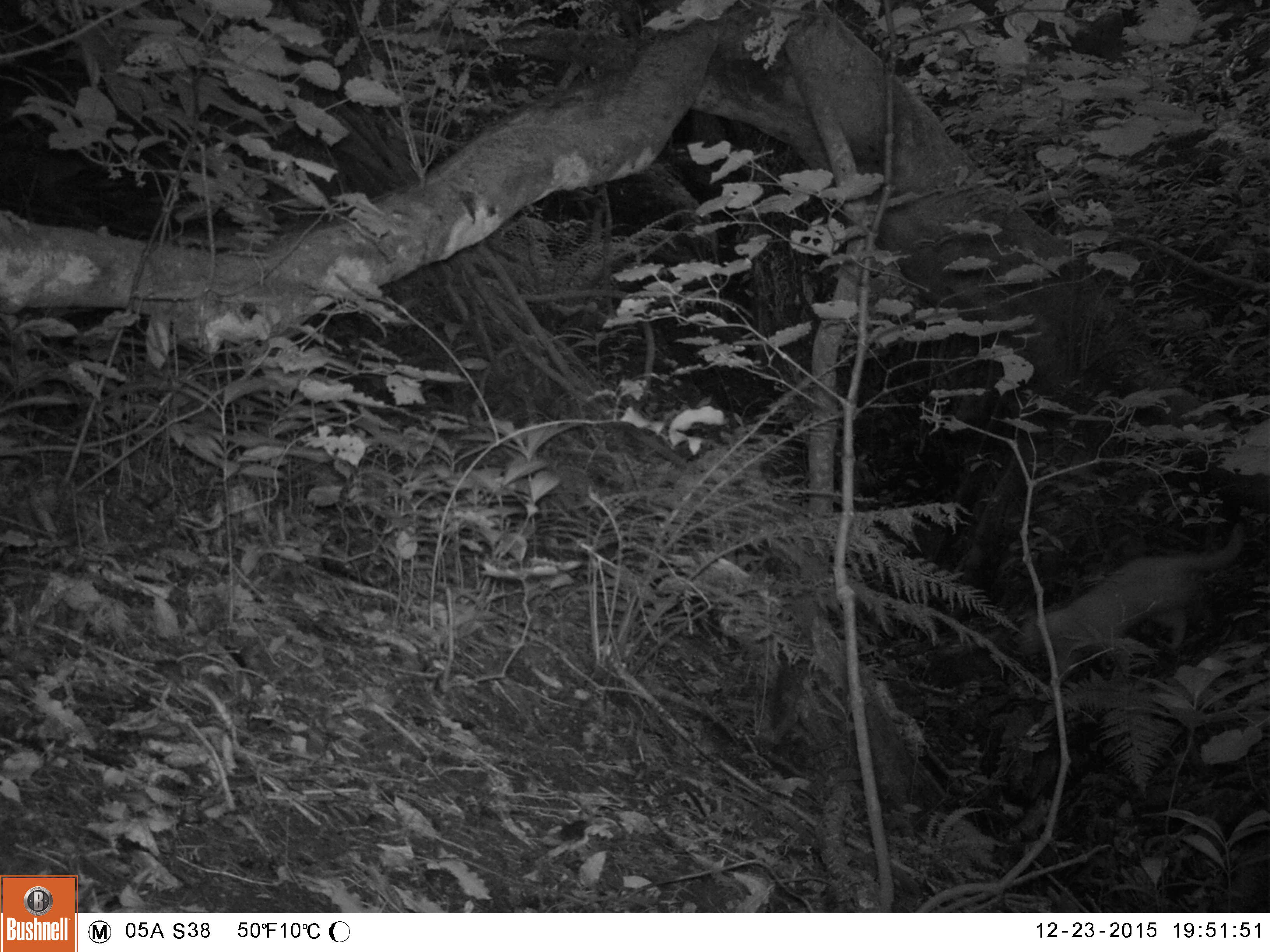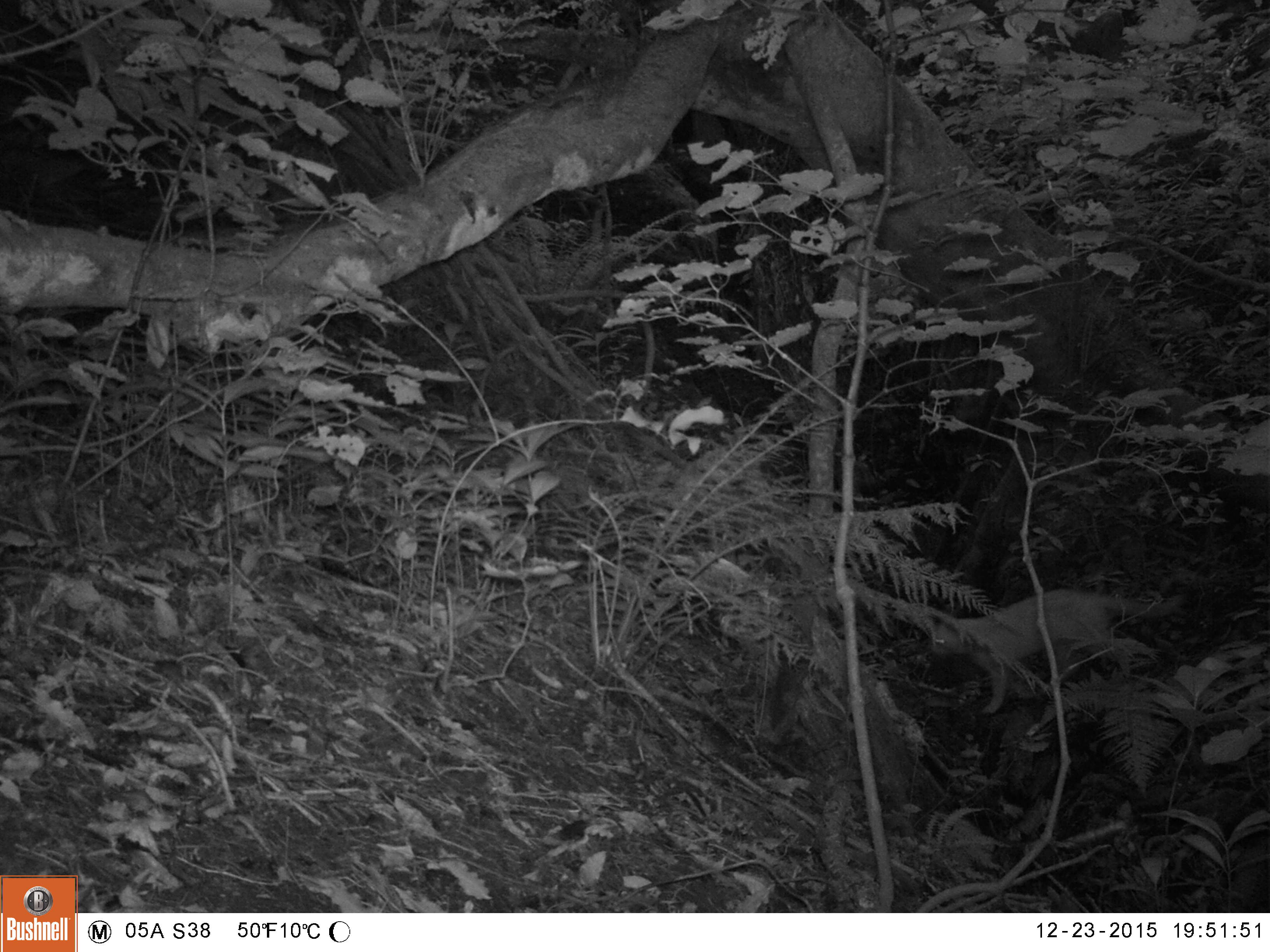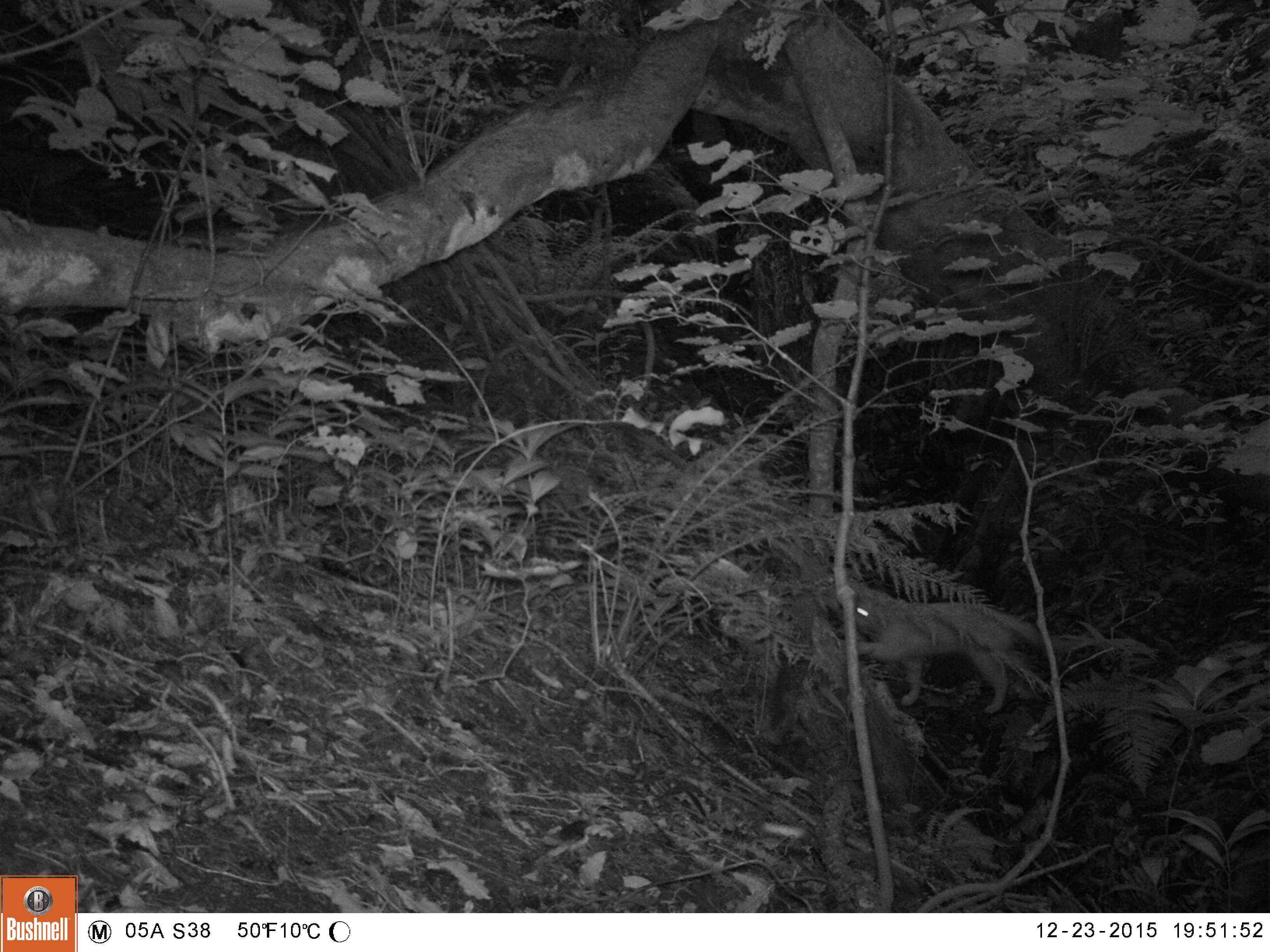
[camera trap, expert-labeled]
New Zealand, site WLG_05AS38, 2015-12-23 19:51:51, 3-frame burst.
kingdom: Animalia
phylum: Chordata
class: Mammalia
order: Carnivora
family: Felidae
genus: Felis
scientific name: Felis catus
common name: domestic cat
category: cat